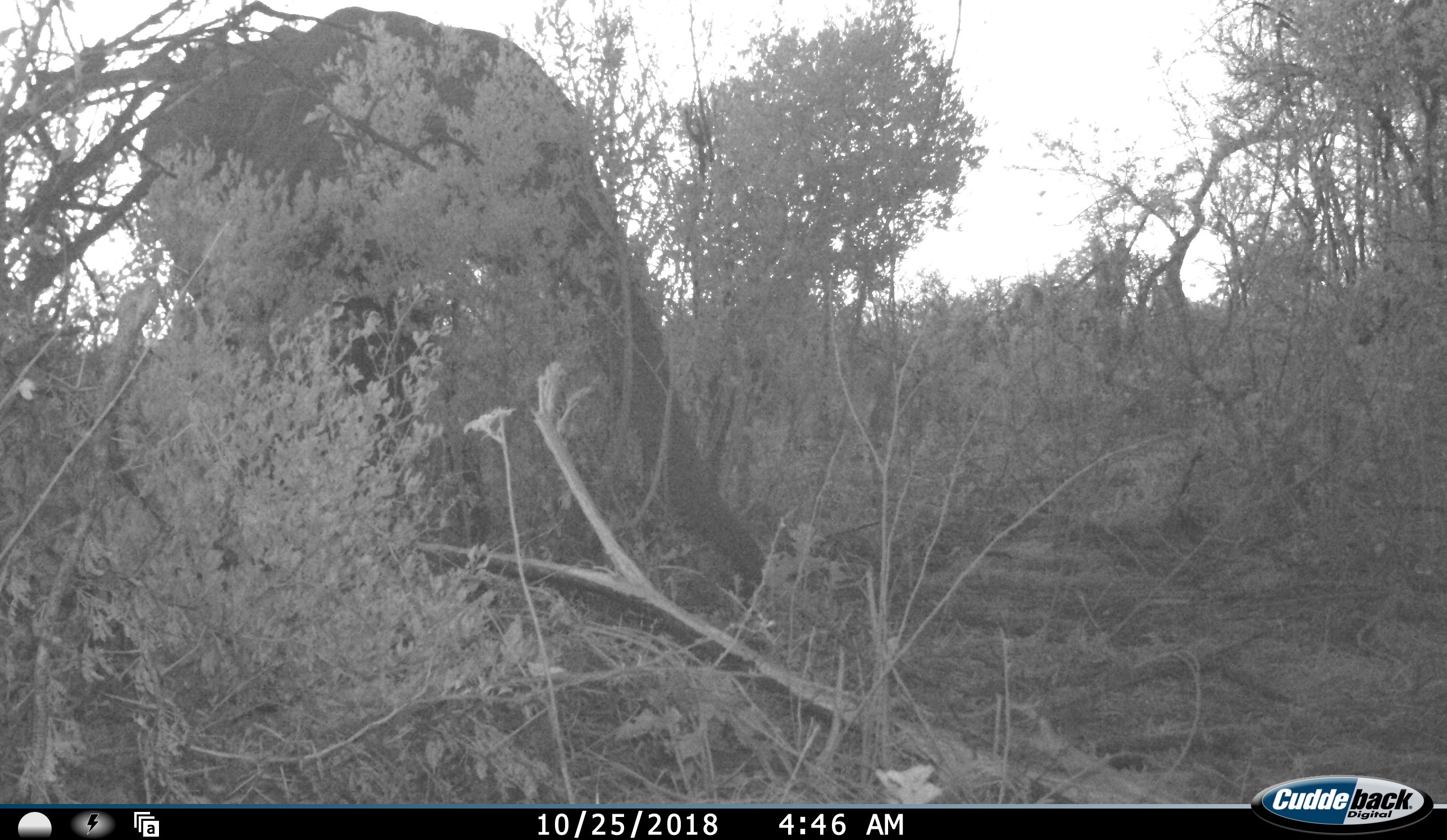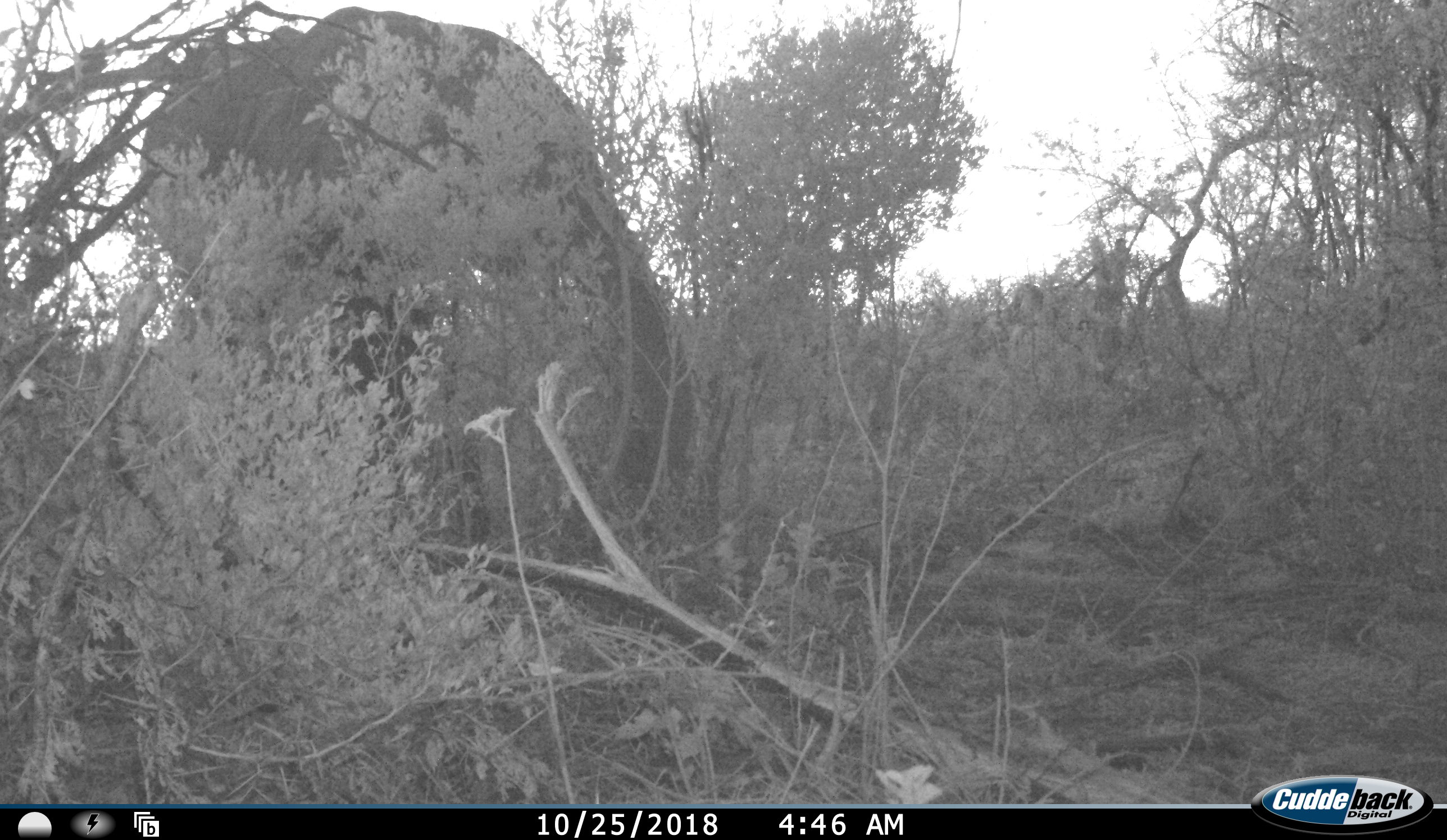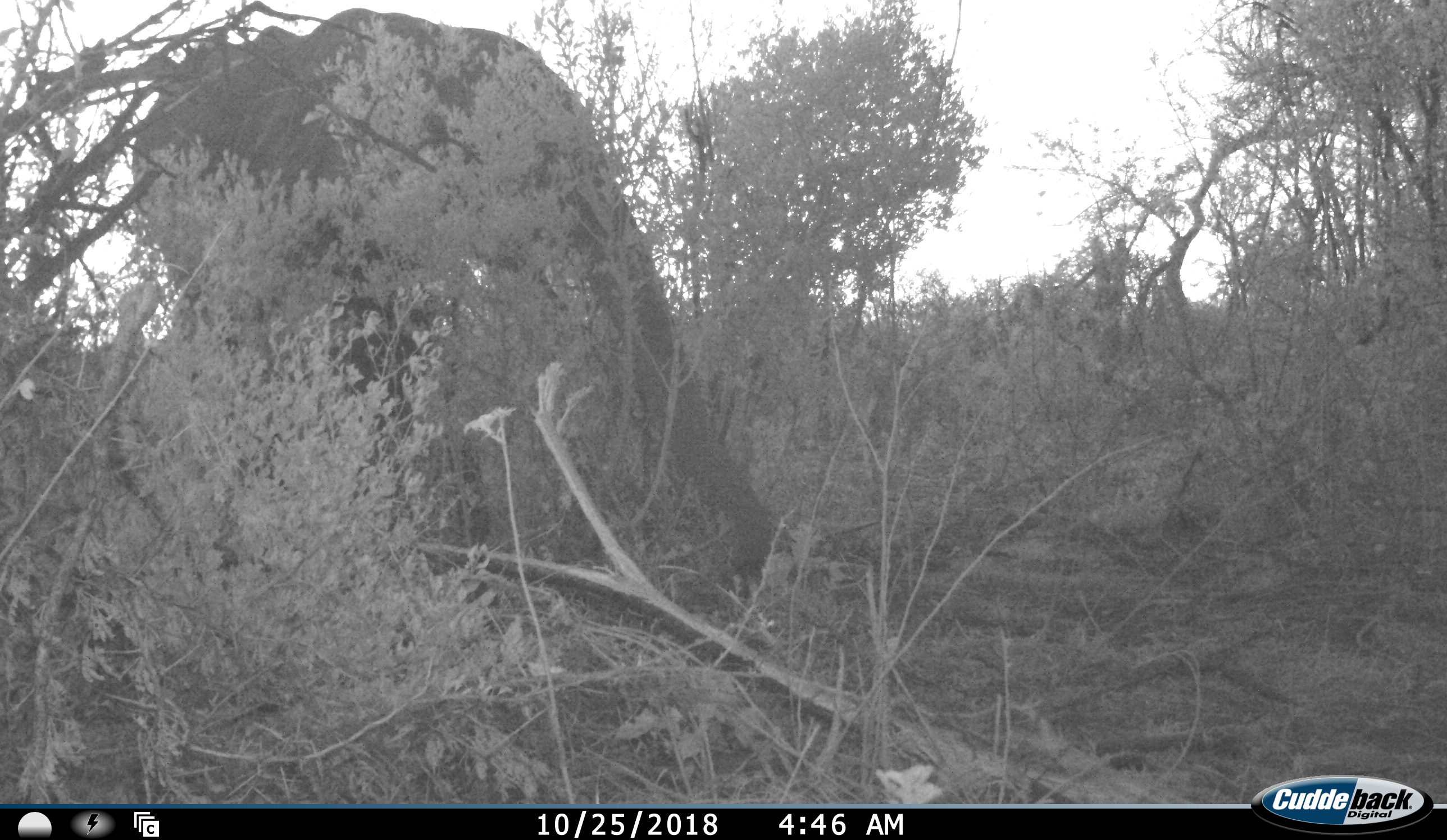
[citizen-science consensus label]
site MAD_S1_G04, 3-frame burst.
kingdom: Animalia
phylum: Chordata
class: Mammalia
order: Proboscidea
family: Elephantidae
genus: Loxodonta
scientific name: Loxodonta africana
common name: african bush elephant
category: elephant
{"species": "elephant (african bush elephant) (Loxodonta africana)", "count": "1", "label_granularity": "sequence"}